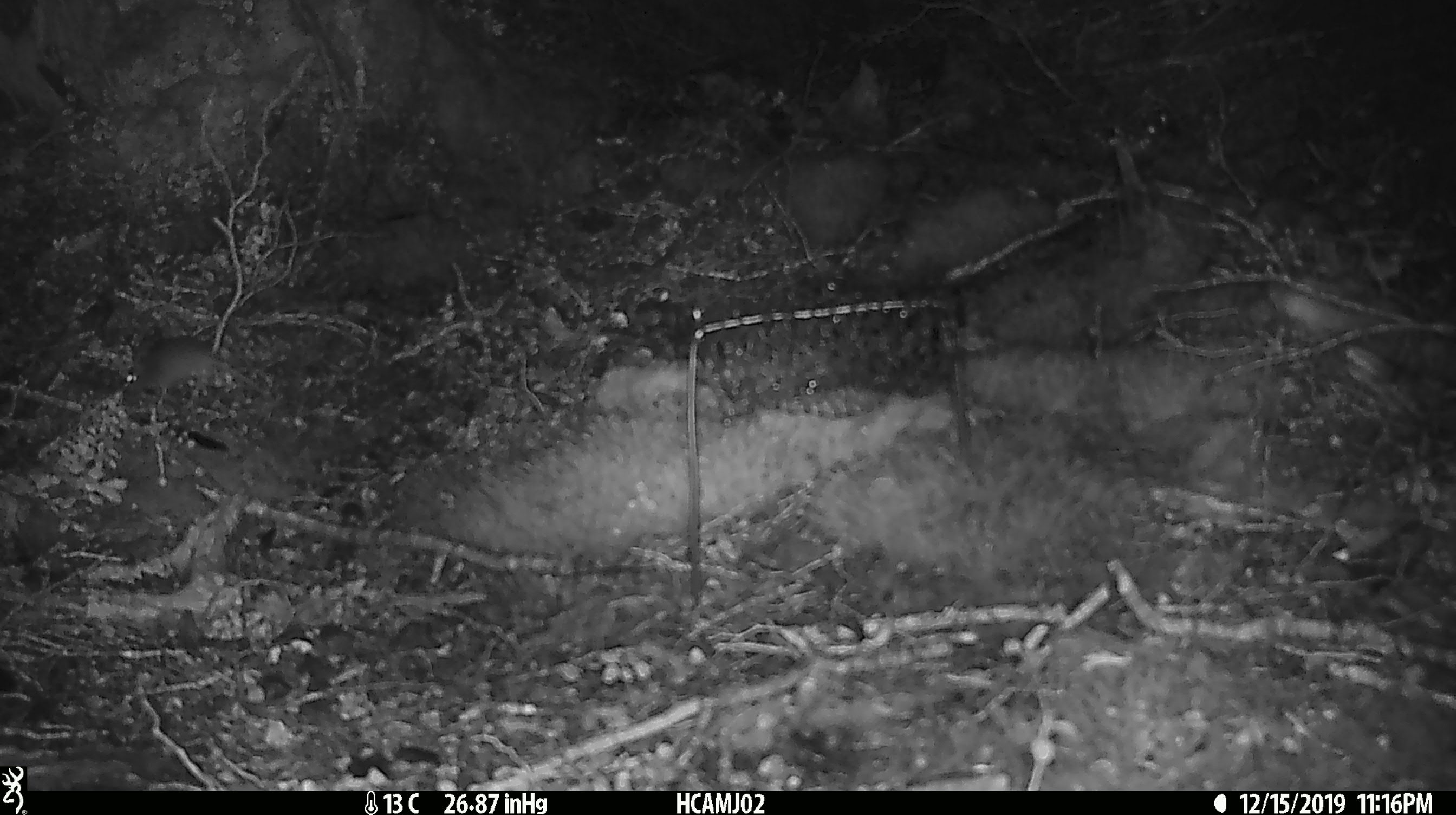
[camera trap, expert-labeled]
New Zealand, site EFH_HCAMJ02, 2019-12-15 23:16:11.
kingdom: Animalia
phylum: Chordata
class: Mammalia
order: Rodentia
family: Muridae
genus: Mus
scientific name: Mus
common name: mouse